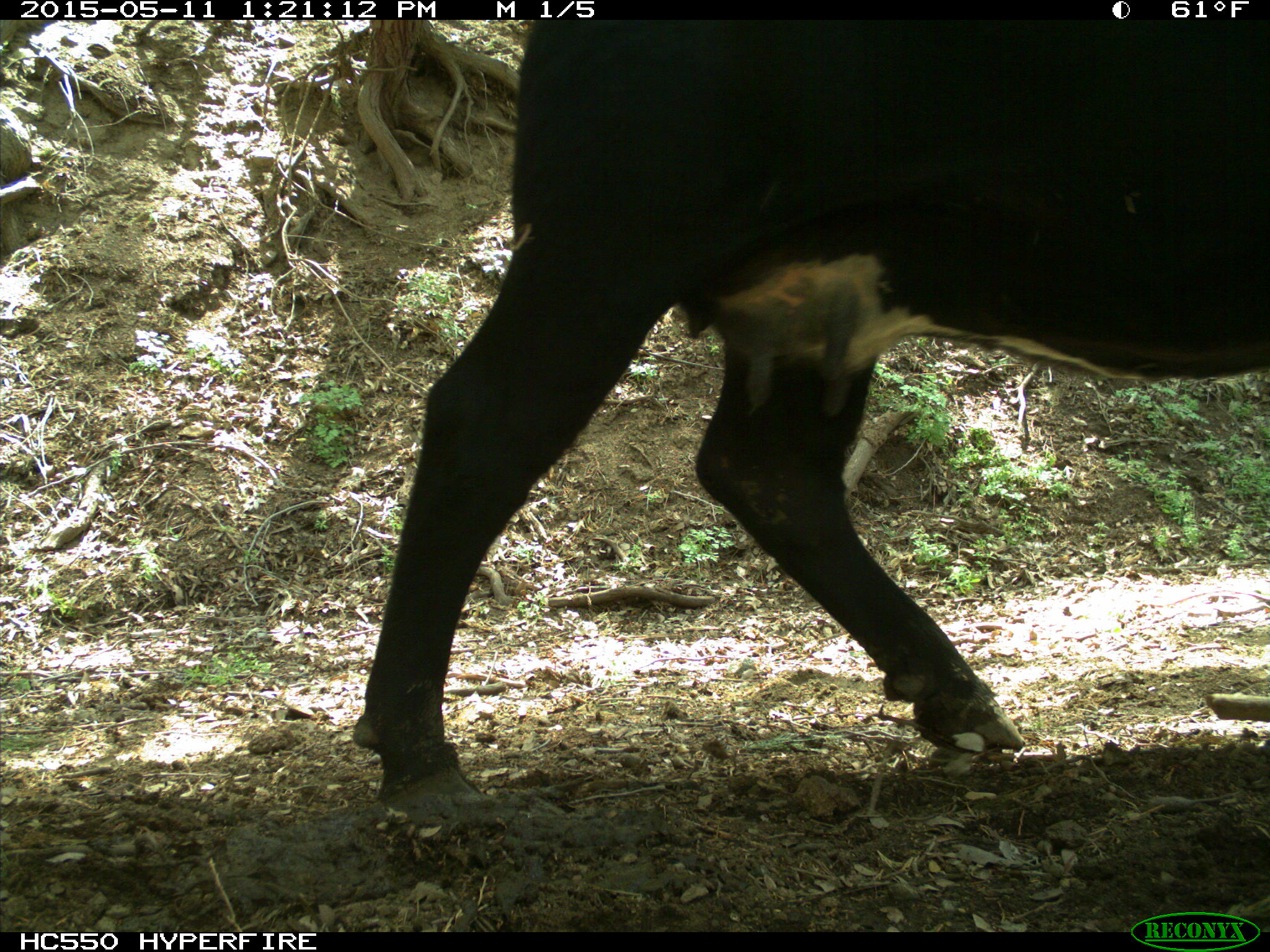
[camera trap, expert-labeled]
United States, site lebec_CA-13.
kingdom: Animalia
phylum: Chordata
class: Mammalia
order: Artiodactyla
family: Bovidae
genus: Bos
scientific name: Bos taurus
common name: domestic cow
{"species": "Bos taurus (domestic cow)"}